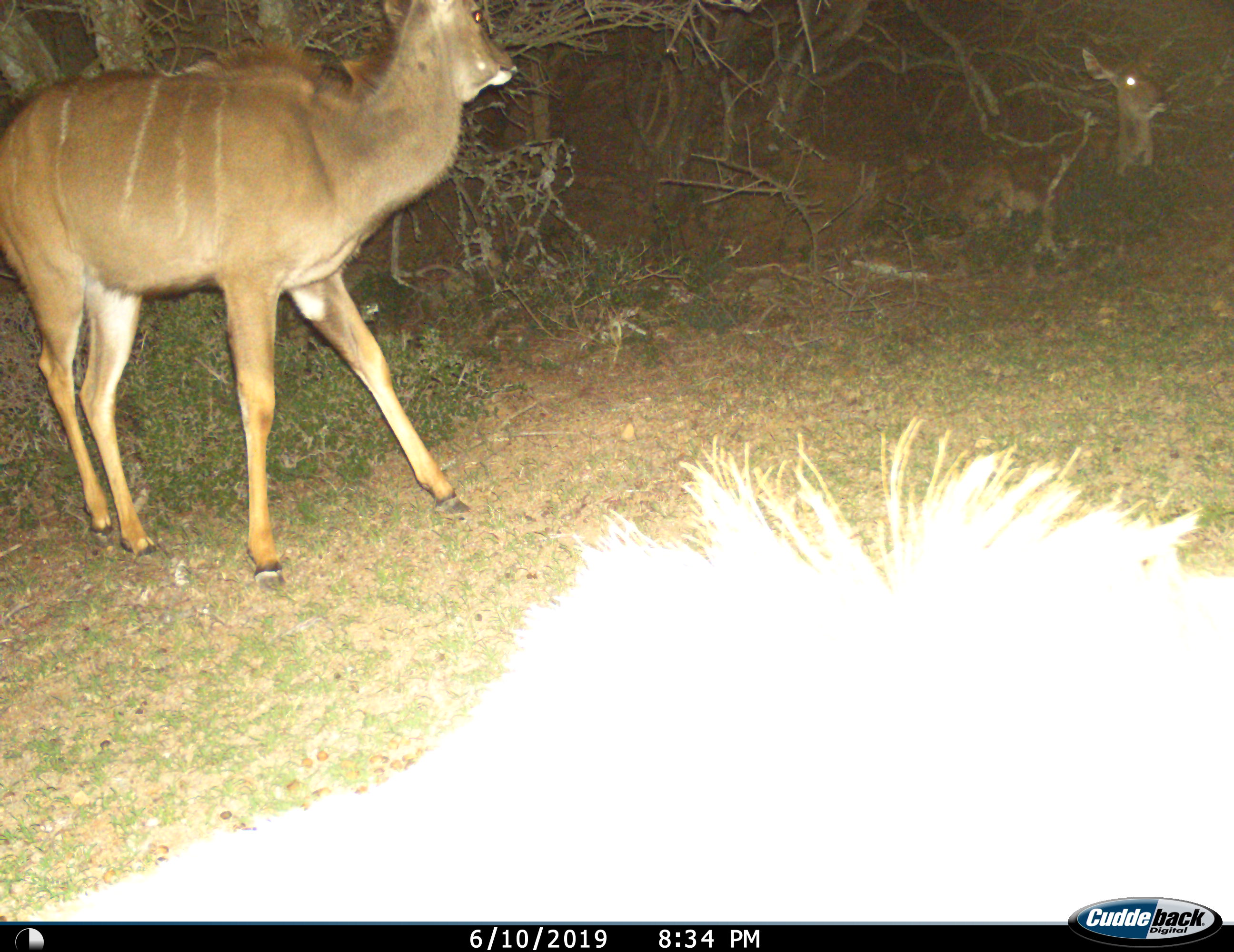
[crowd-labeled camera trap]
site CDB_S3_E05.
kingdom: Animalia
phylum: Chordata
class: Mammalia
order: Artiodactyla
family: Bovidae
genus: Tragelaphus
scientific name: Tragelaphus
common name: kudu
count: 3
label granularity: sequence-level